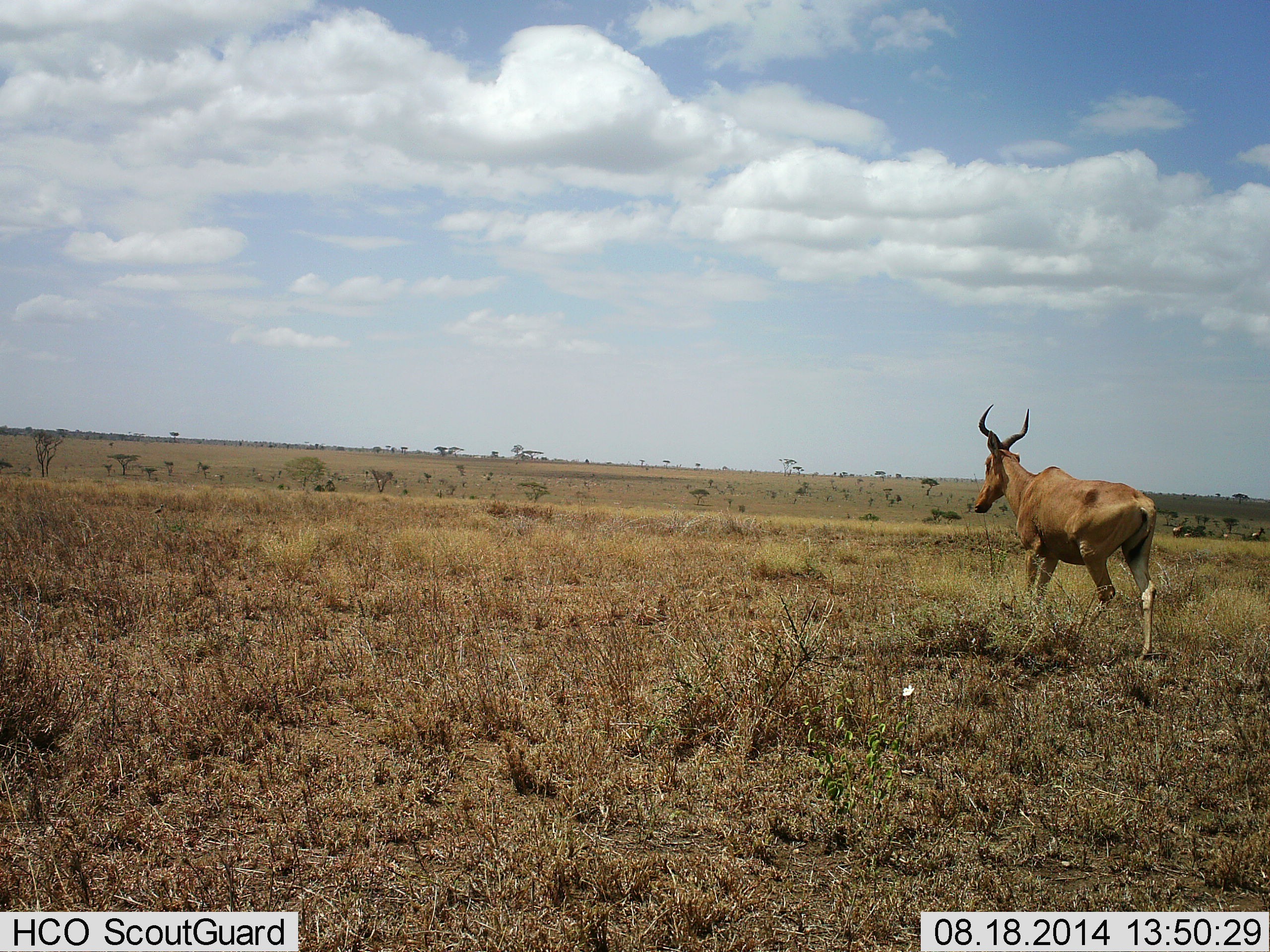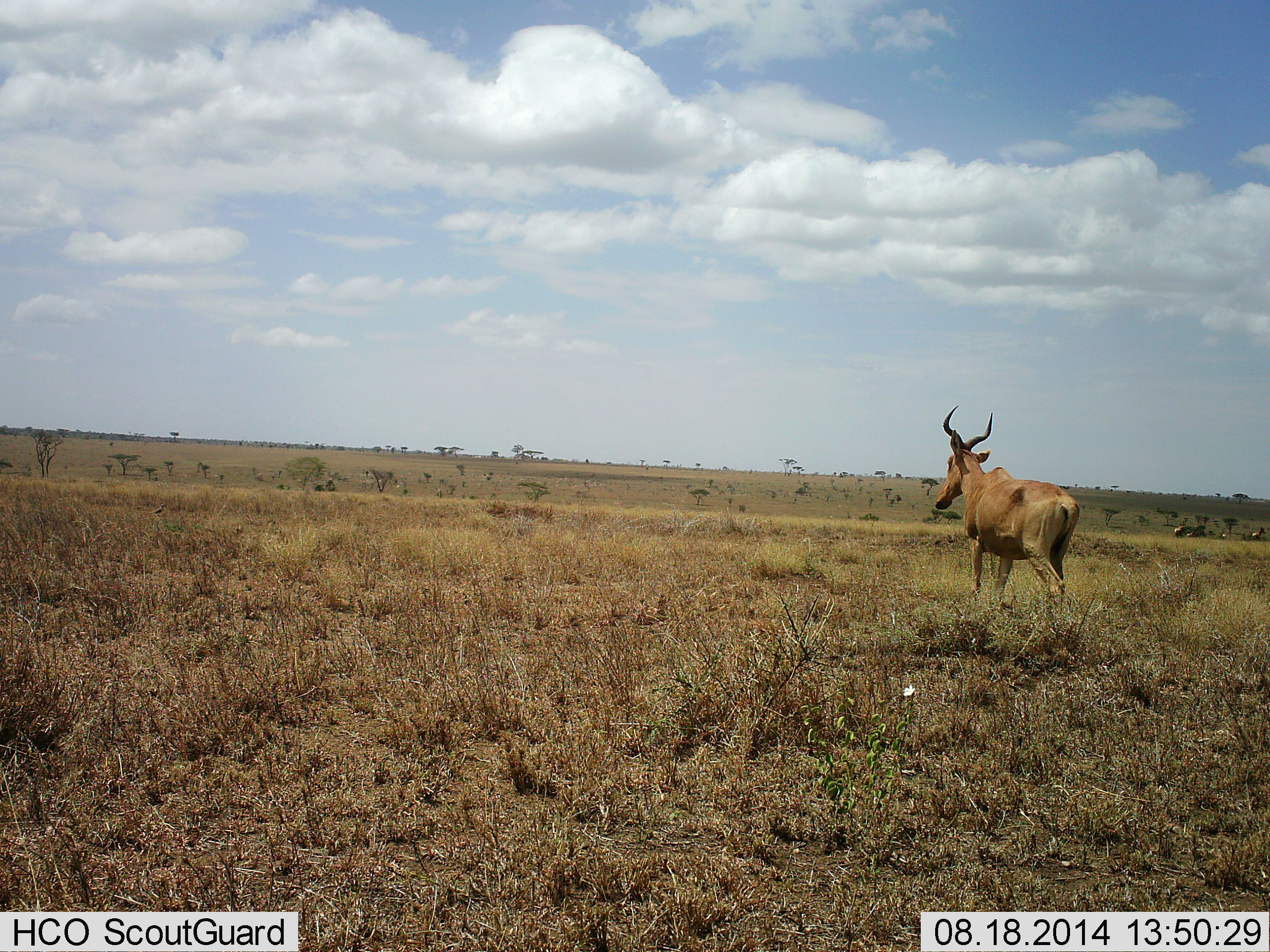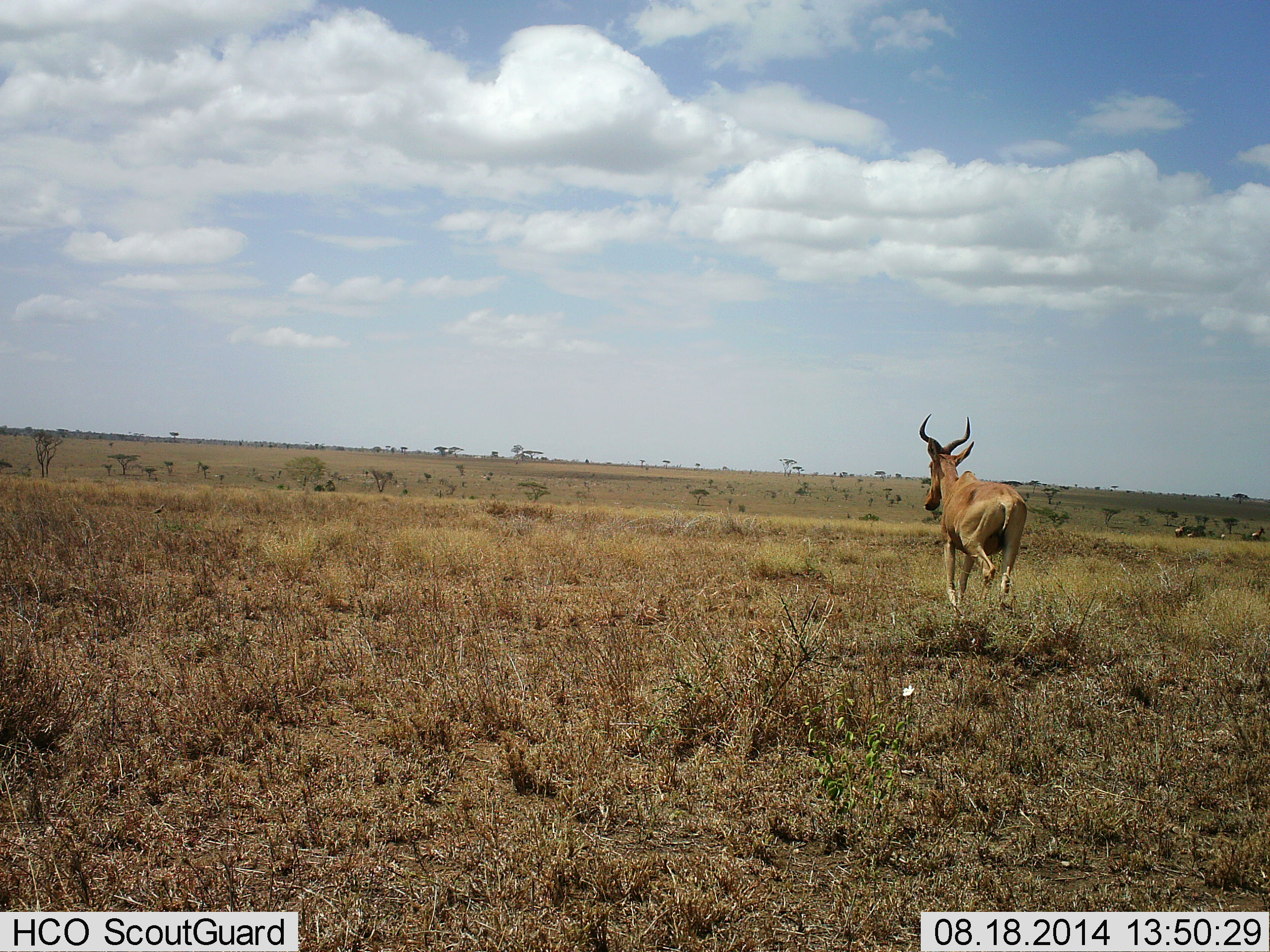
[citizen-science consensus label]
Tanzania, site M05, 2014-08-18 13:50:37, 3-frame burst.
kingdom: Animalia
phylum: Chordata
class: Mammalia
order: Artiodactyla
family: Bovidae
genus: Alcelaphus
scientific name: Alcelaphus buselaphus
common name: hartebeest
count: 1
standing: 27%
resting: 0%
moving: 73%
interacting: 0%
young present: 9%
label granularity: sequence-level